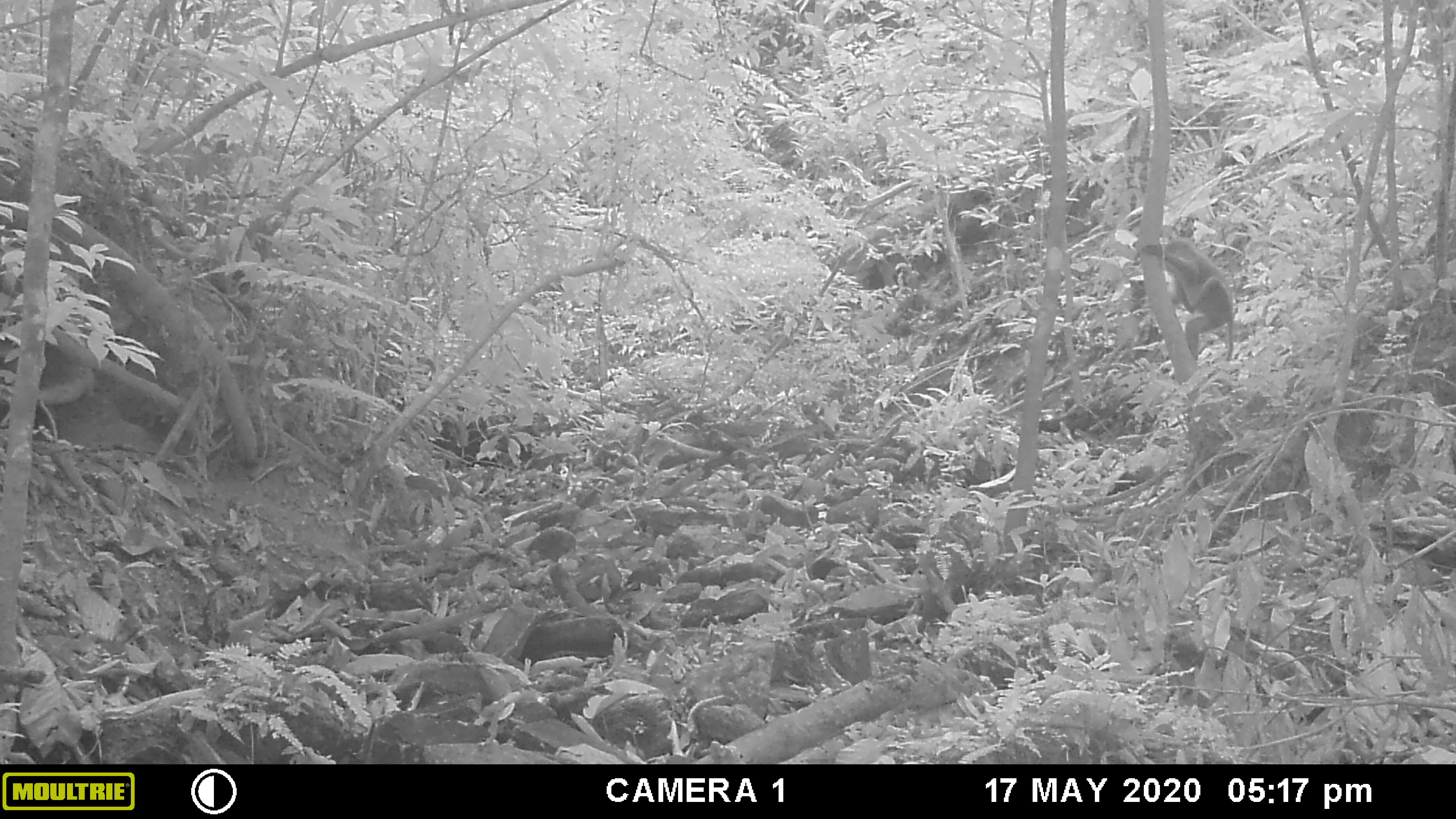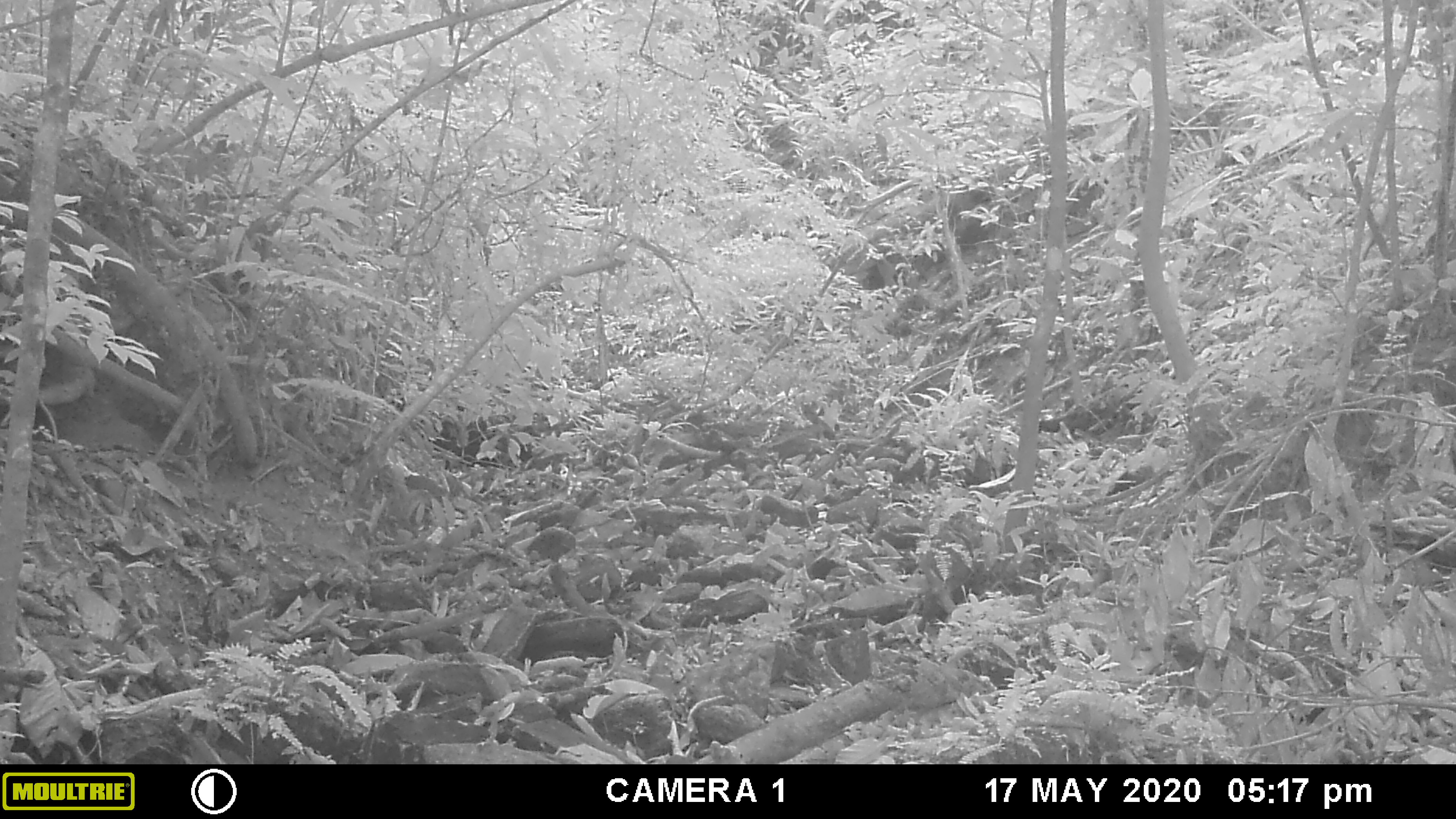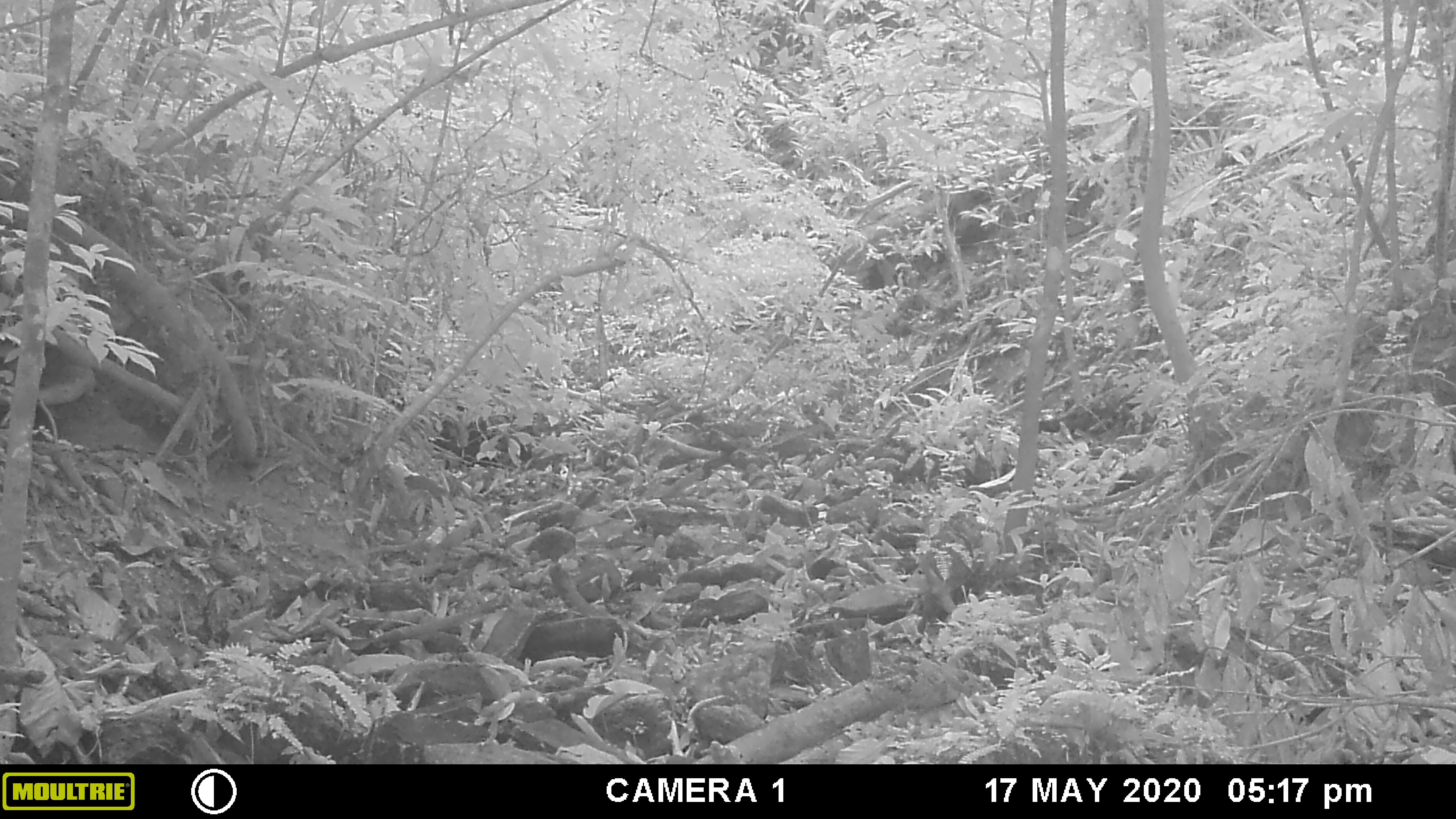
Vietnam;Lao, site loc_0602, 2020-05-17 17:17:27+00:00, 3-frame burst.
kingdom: Animalia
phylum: Chordata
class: Mammalia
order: Primates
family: Cercopithecidae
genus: Macaca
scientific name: Macaca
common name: macaques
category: assam or rhesus macaque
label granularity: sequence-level